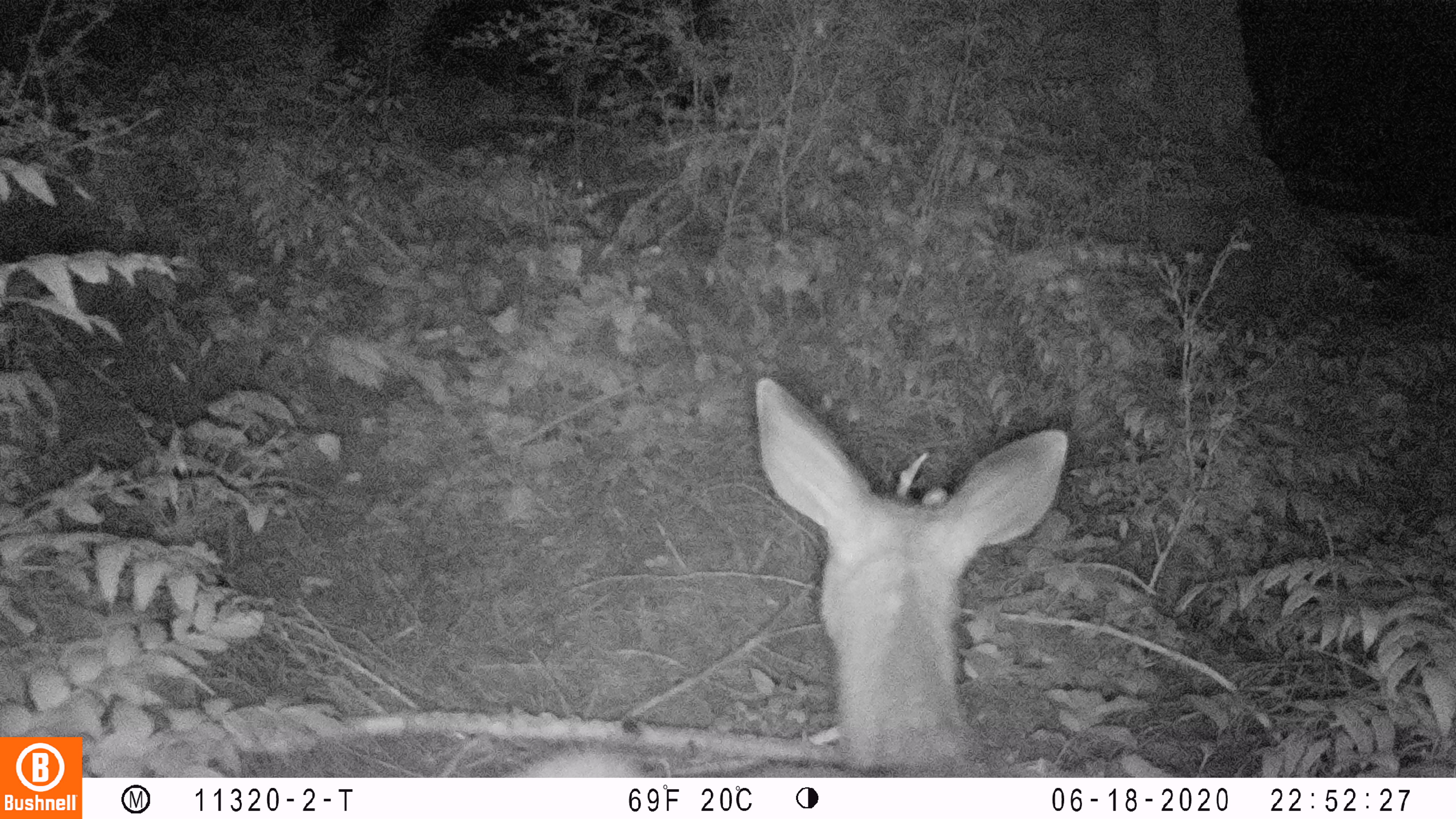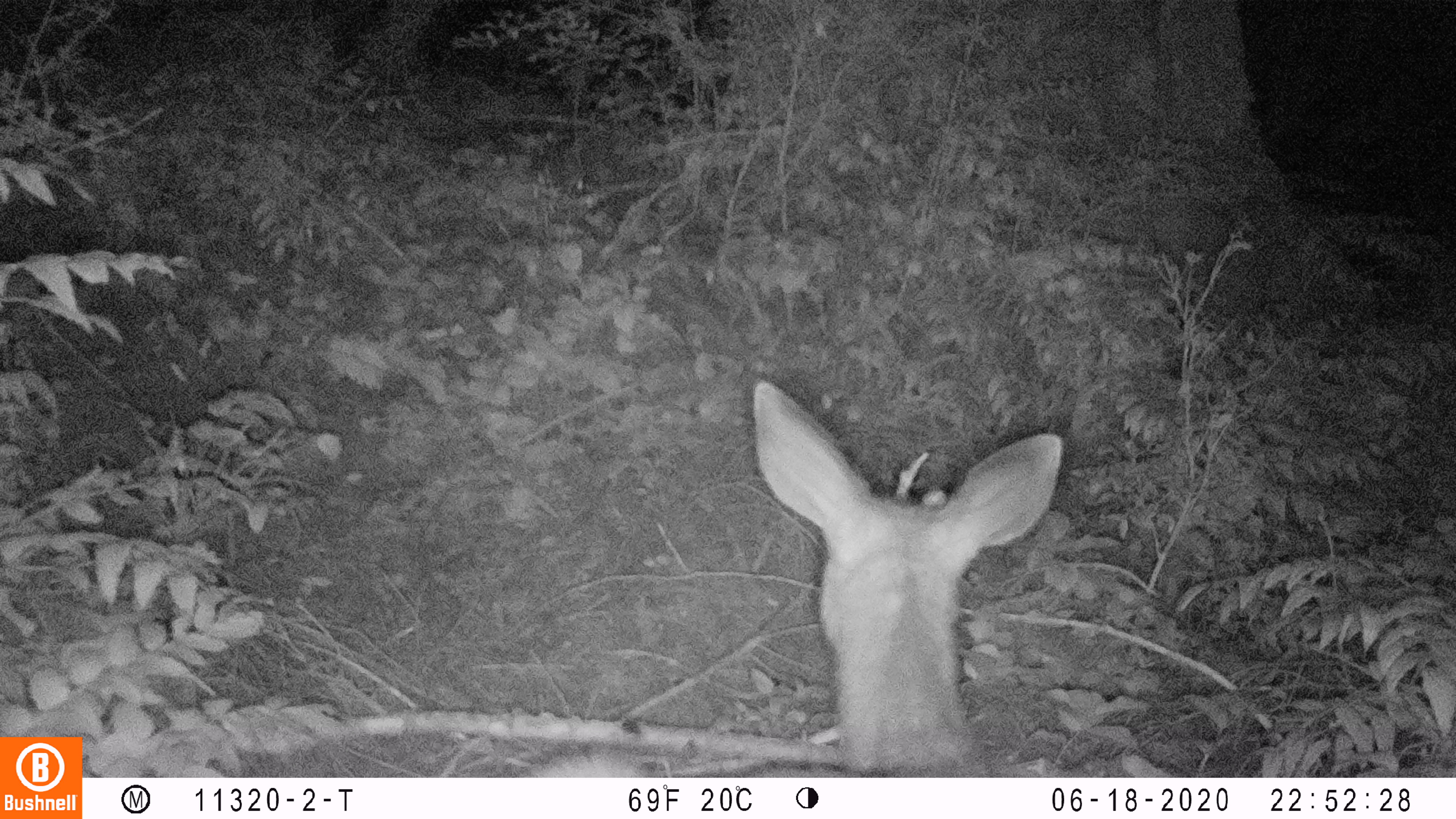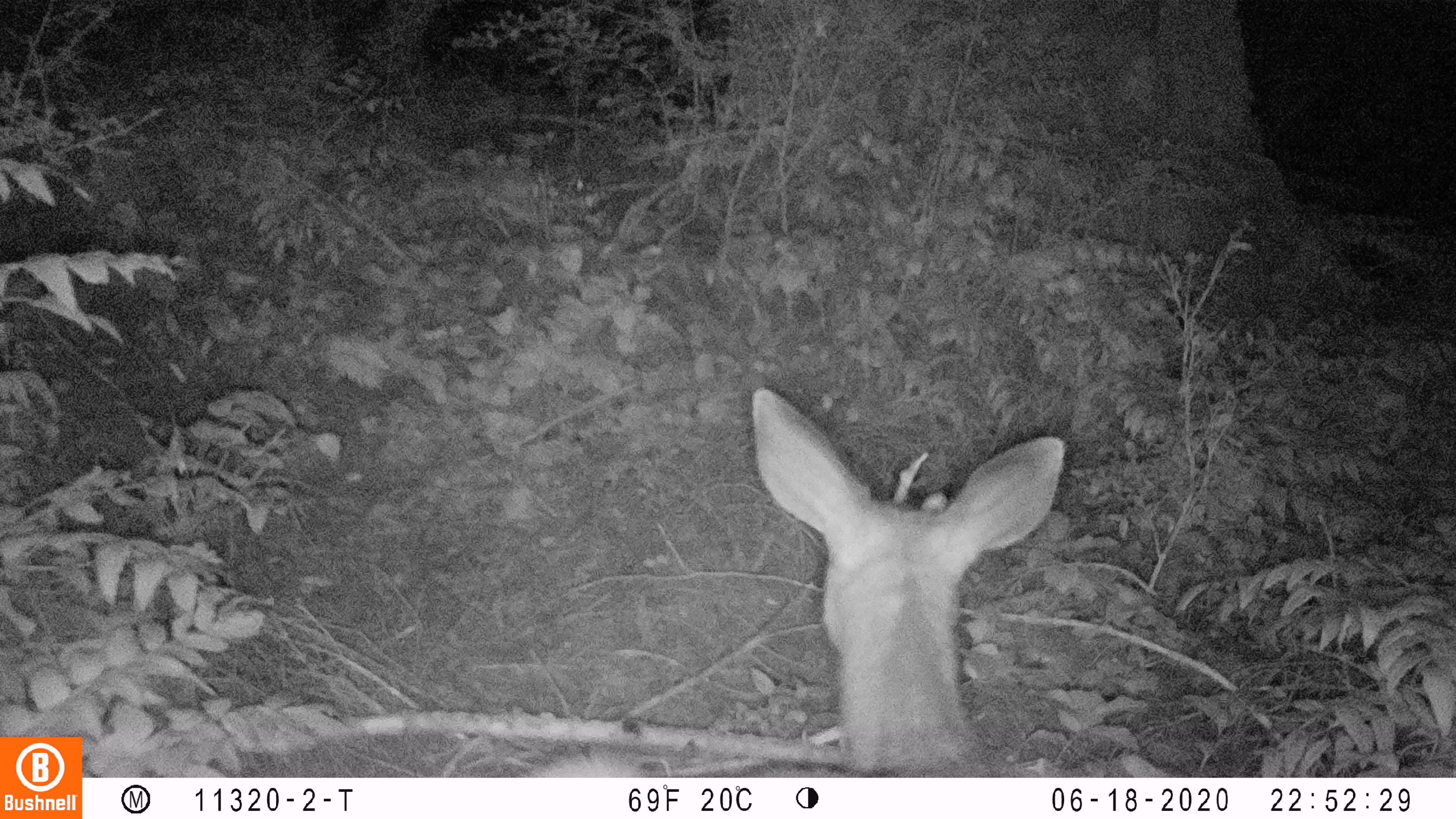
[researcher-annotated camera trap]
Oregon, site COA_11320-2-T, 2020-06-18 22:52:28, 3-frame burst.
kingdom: Animalia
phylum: Chordata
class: Mammalia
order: Artiodactyla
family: Cervidae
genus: Odocoileus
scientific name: Odocoileus hemionus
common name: black-tailed deer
Black-tailed deer (Odocoileus hemionus).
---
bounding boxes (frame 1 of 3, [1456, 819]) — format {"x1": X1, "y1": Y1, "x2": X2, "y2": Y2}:
black-tailed deer: {"x1": 527, "y1": 361, "x2": 1075, "y2": 774}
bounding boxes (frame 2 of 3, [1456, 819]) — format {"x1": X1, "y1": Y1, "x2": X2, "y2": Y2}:
black-tailed deer: {"x1": 531, "y1": 365, "x2": 1075, "y2": 774}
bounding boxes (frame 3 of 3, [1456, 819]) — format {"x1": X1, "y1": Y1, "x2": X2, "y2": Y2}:
black-tailed deer: {"x1": 535, "y1": 380, "x2": 1070, "y2": 776}